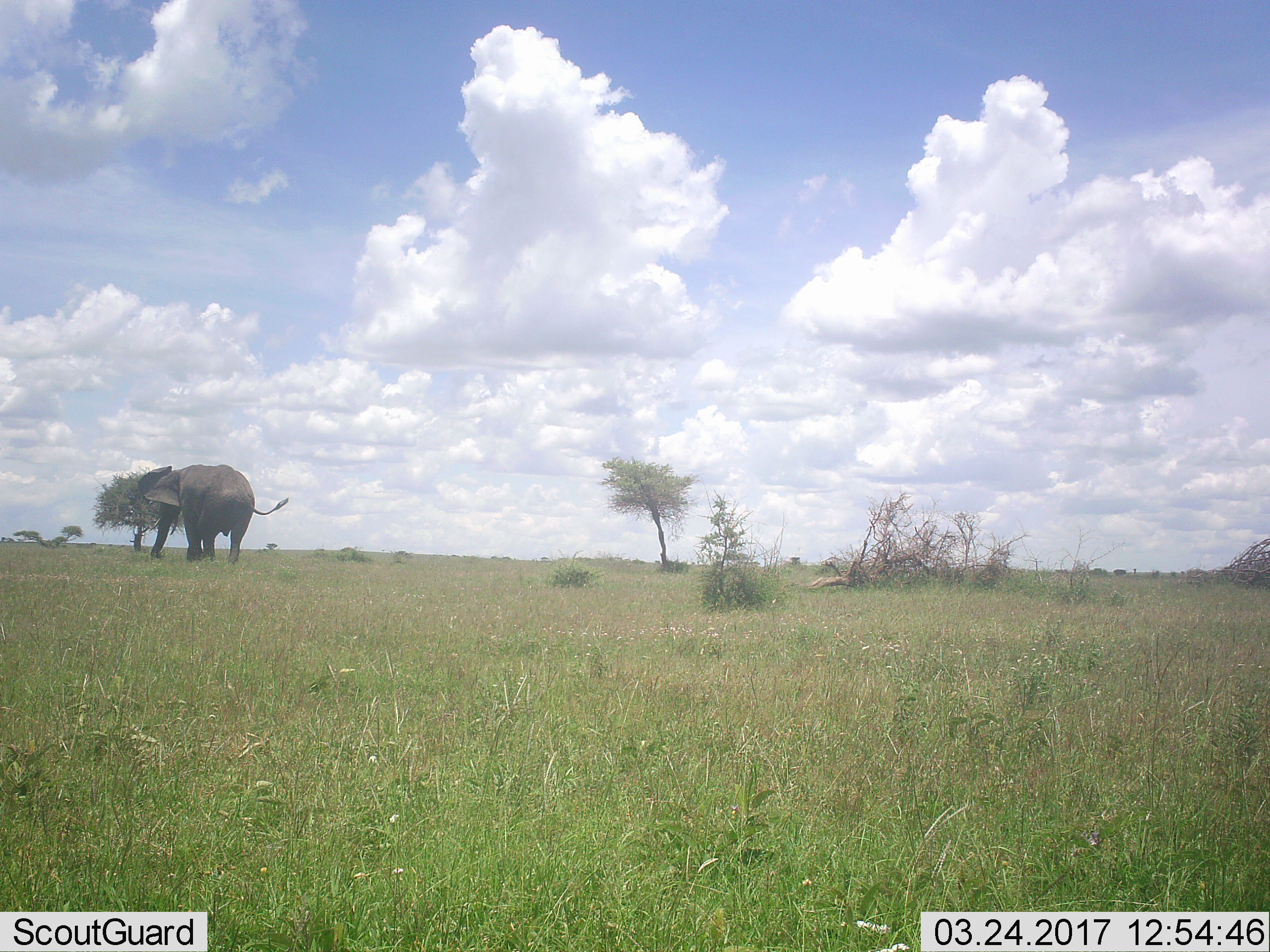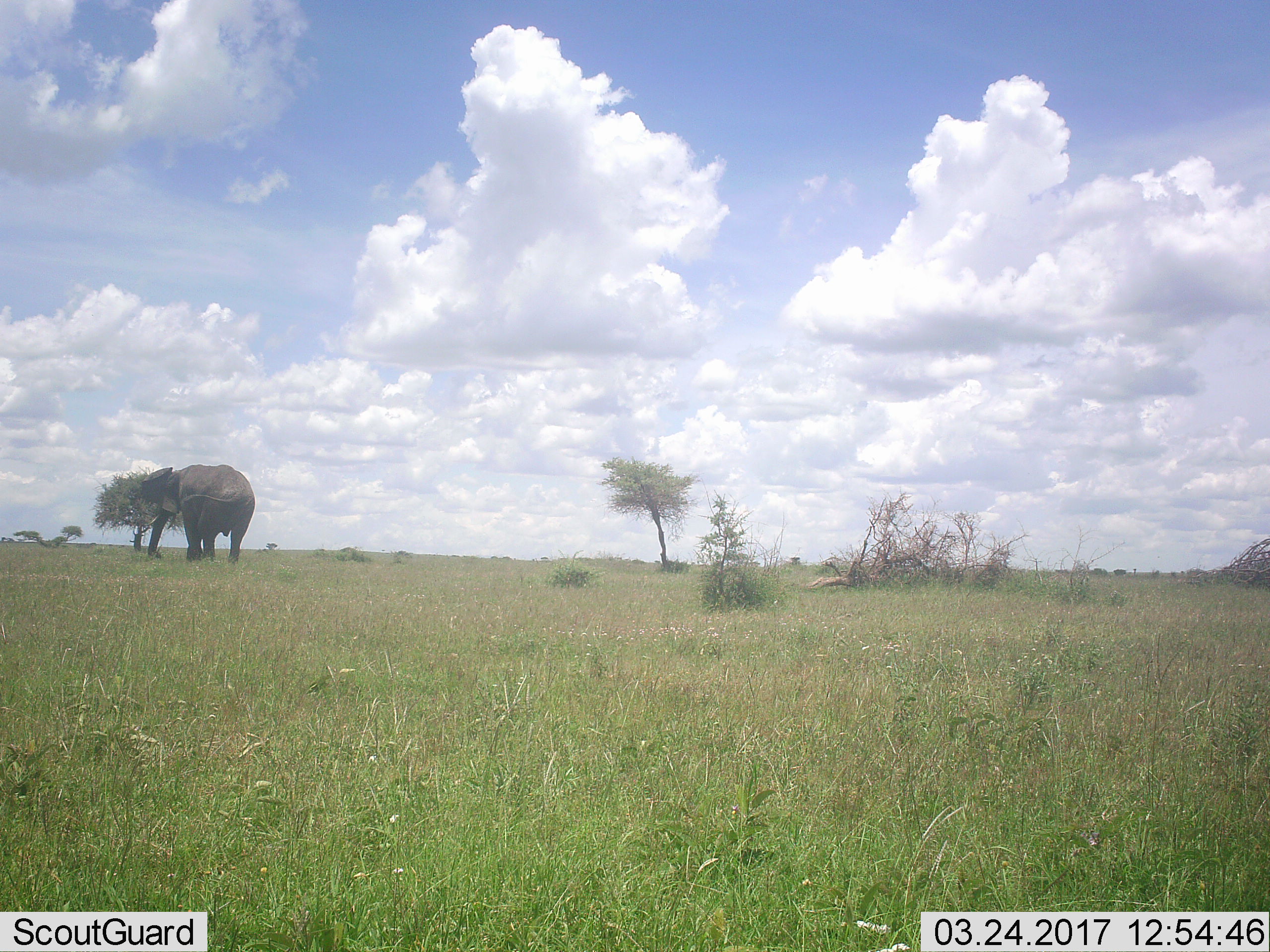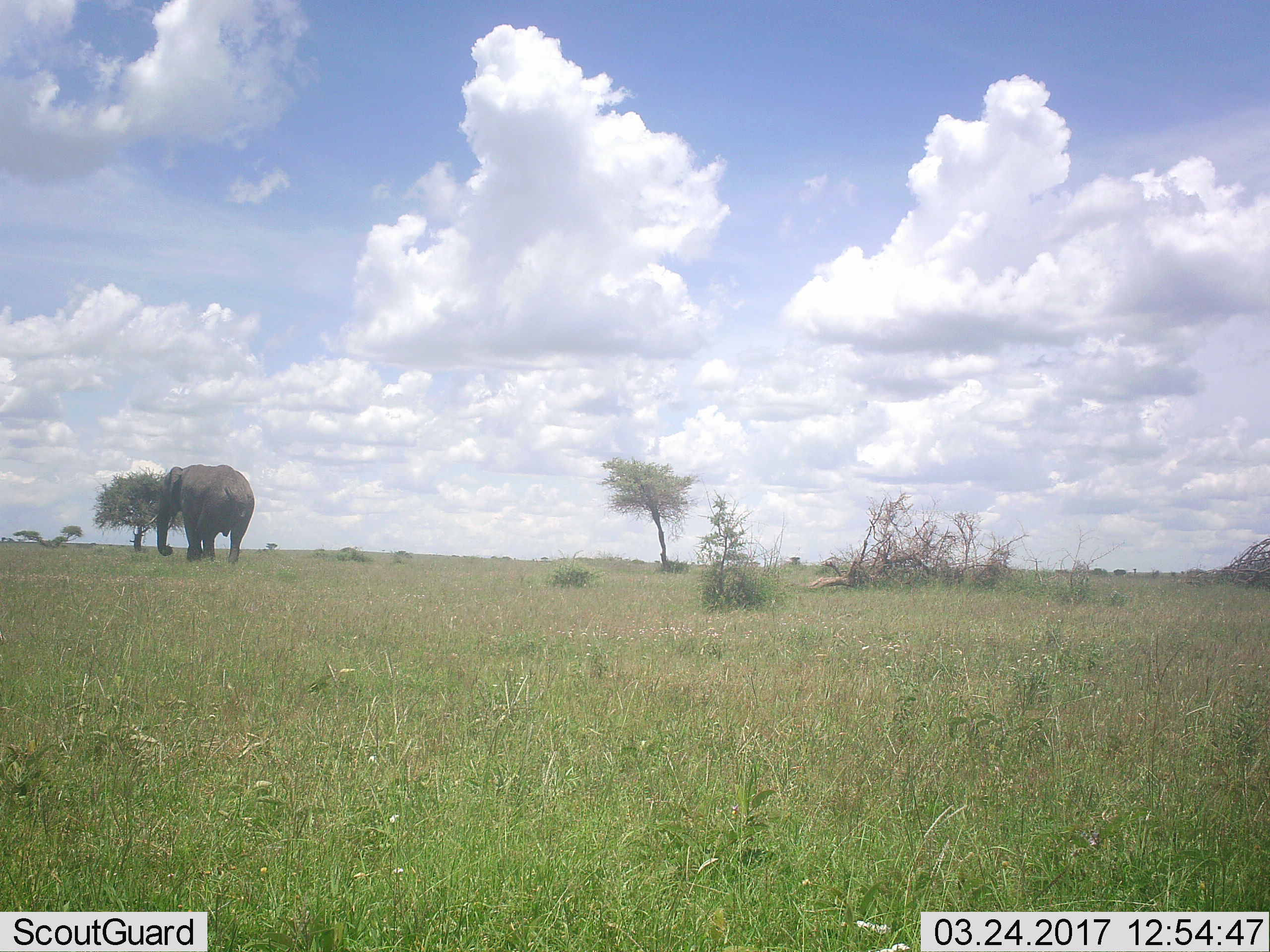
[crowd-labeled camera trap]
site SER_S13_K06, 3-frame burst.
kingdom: Animalia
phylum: Chordata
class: Mammalia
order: Proboscidea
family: Elephantidae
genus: Loxodonta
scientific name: Loxodonta africana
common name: african bush elephant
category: elephant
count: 1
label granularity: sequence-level